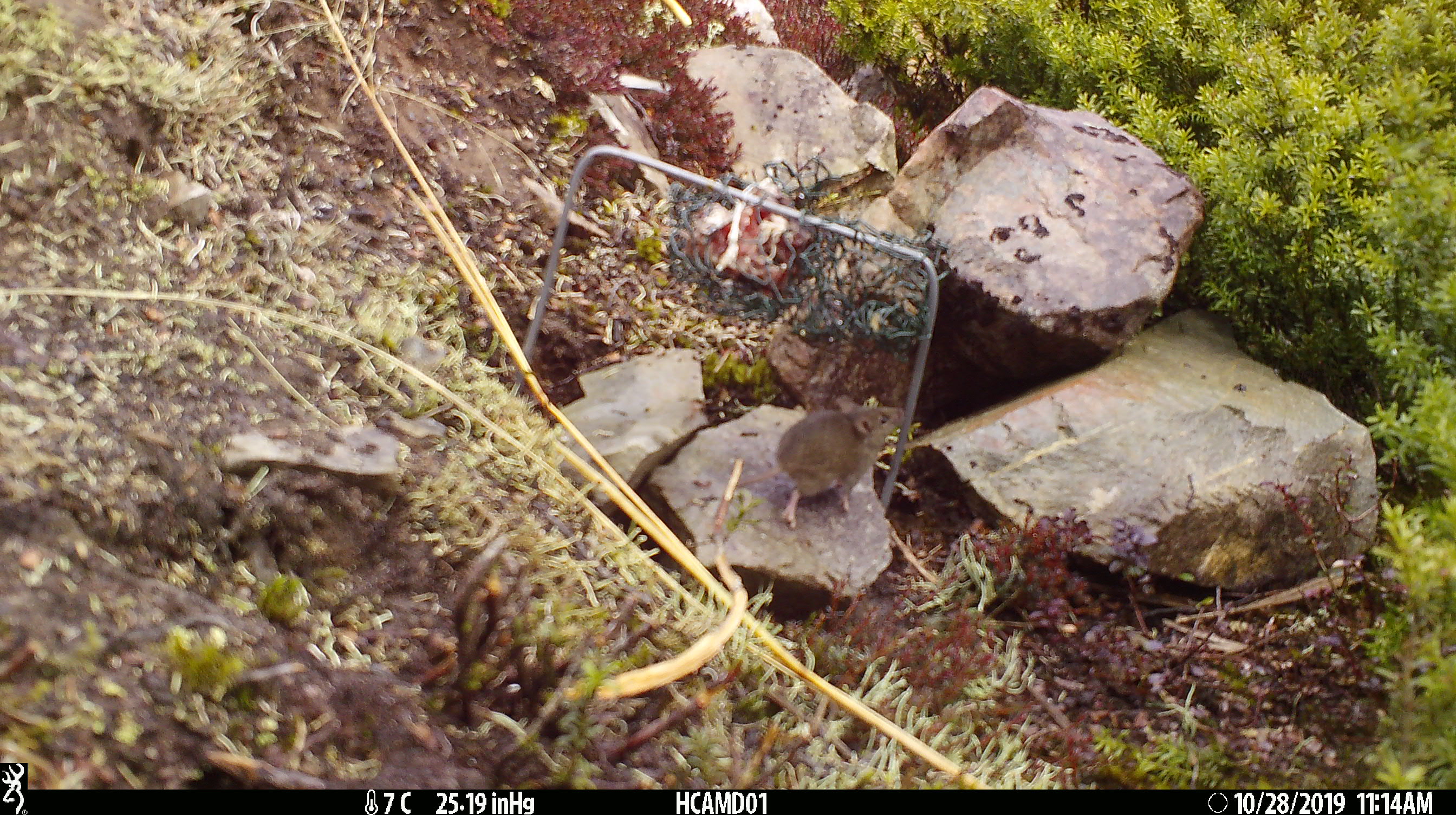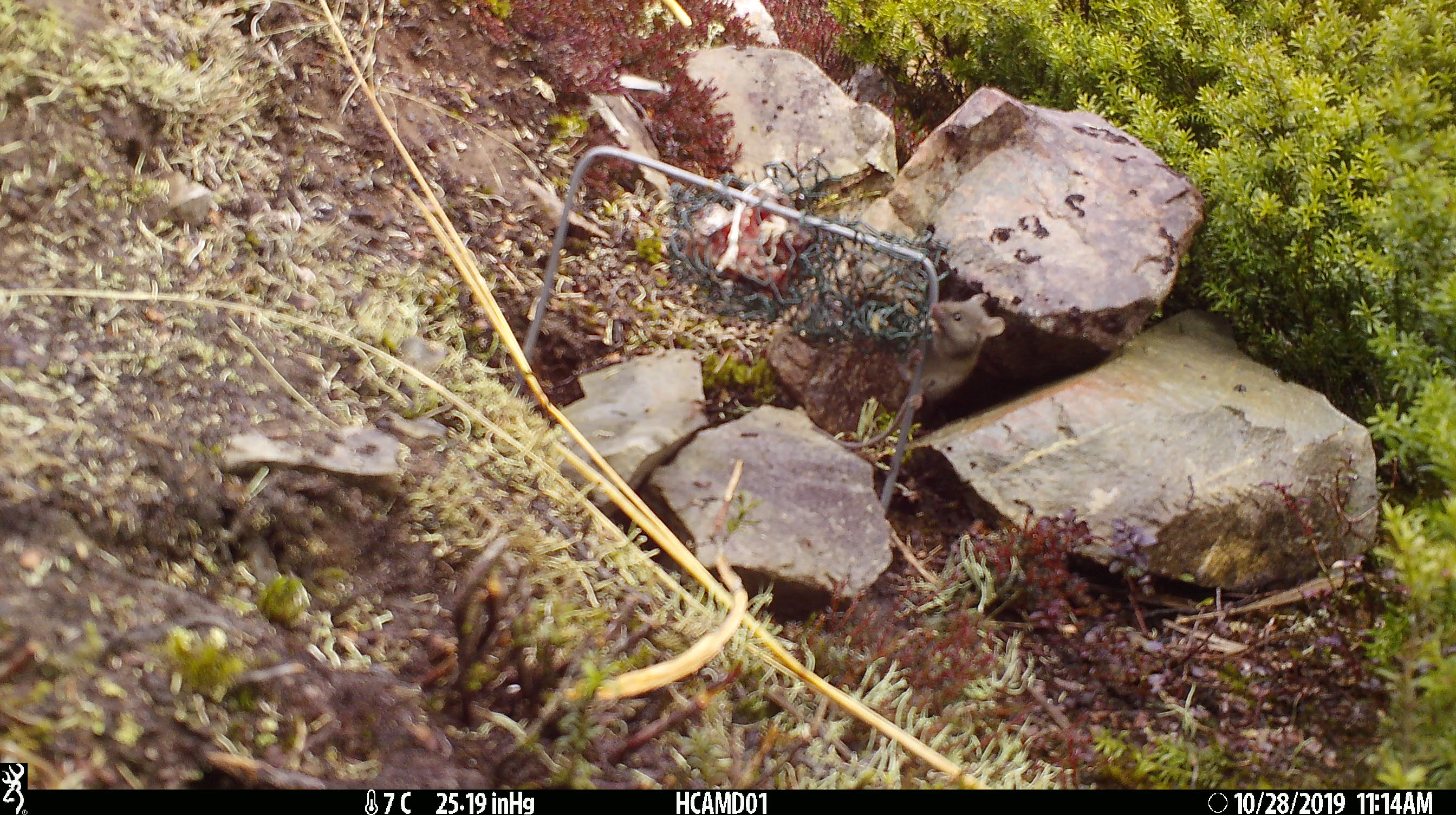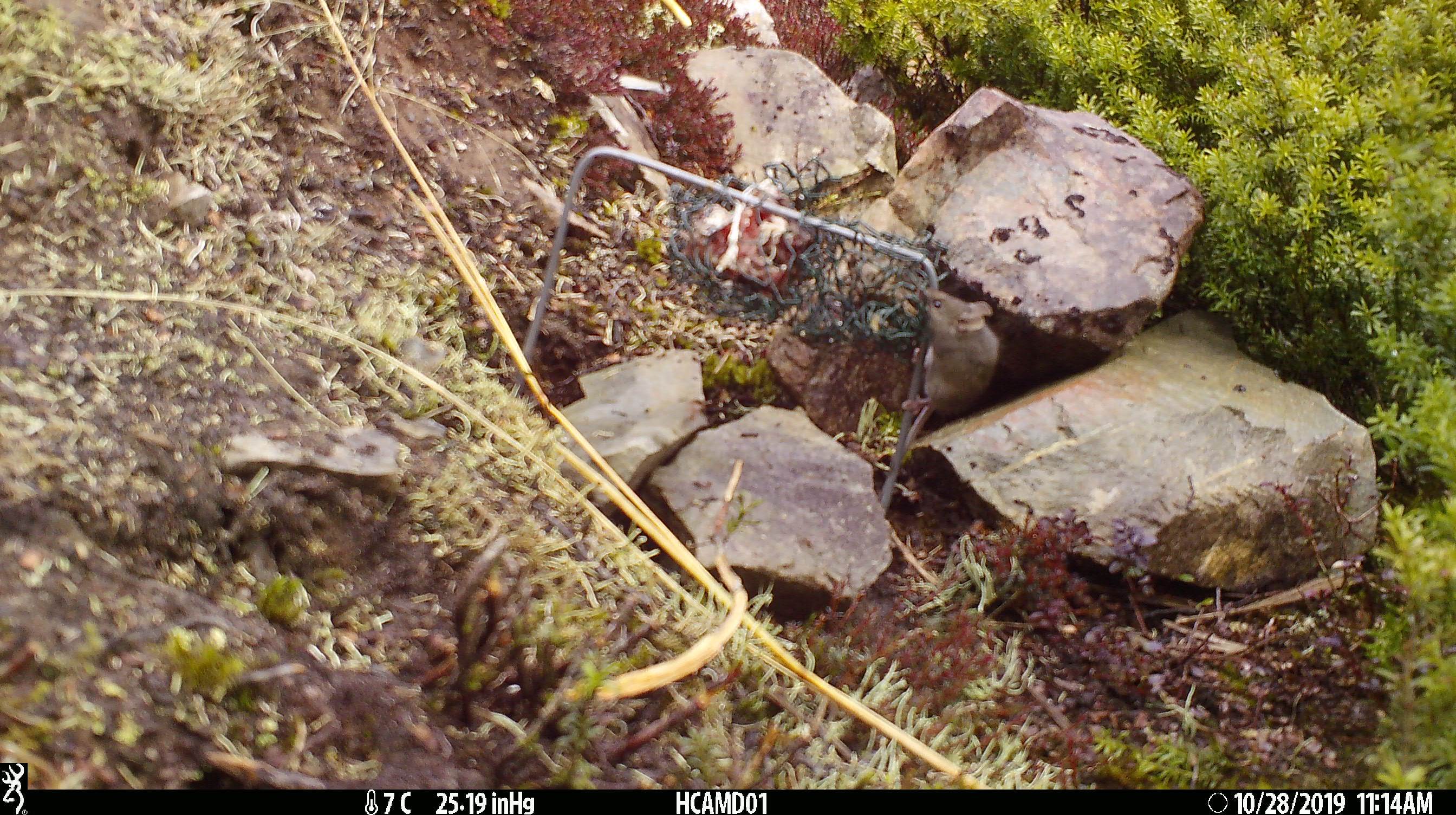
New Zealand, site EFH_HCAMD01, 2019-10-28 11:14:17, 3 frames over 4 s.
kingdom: Animalia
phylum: Chordata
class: Mammalia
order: Rodentia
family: Muridae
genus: Mus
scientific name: Mus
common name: mouse